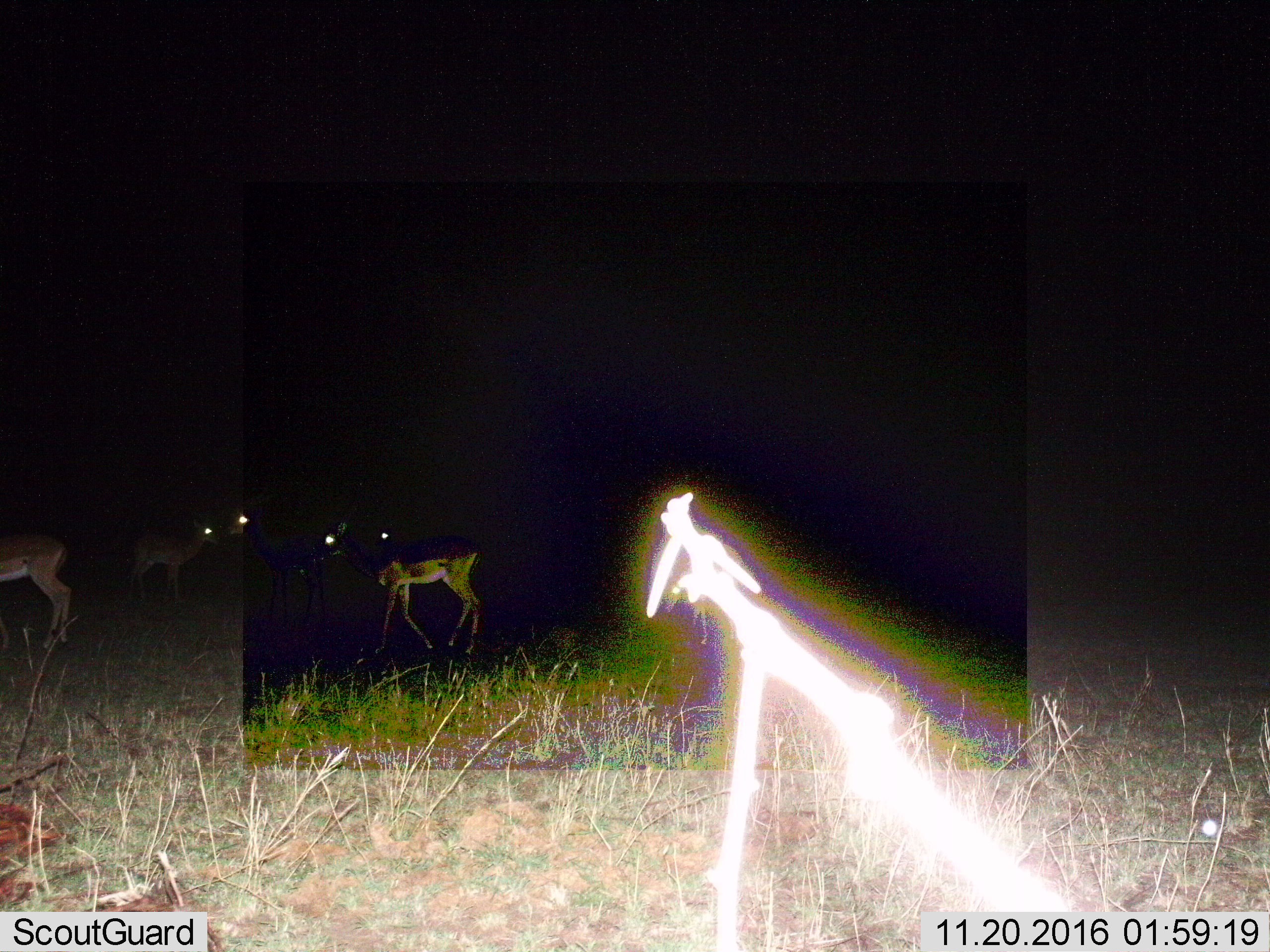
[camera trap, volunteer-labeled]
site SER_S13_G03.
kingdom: Animalia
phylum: Chordata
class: Mammalia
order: Artiodactyla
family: Bovidae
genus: Nanger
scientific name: Nanger granti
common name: grant's gazelle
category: gazellegrants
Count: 5.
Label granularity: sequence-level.